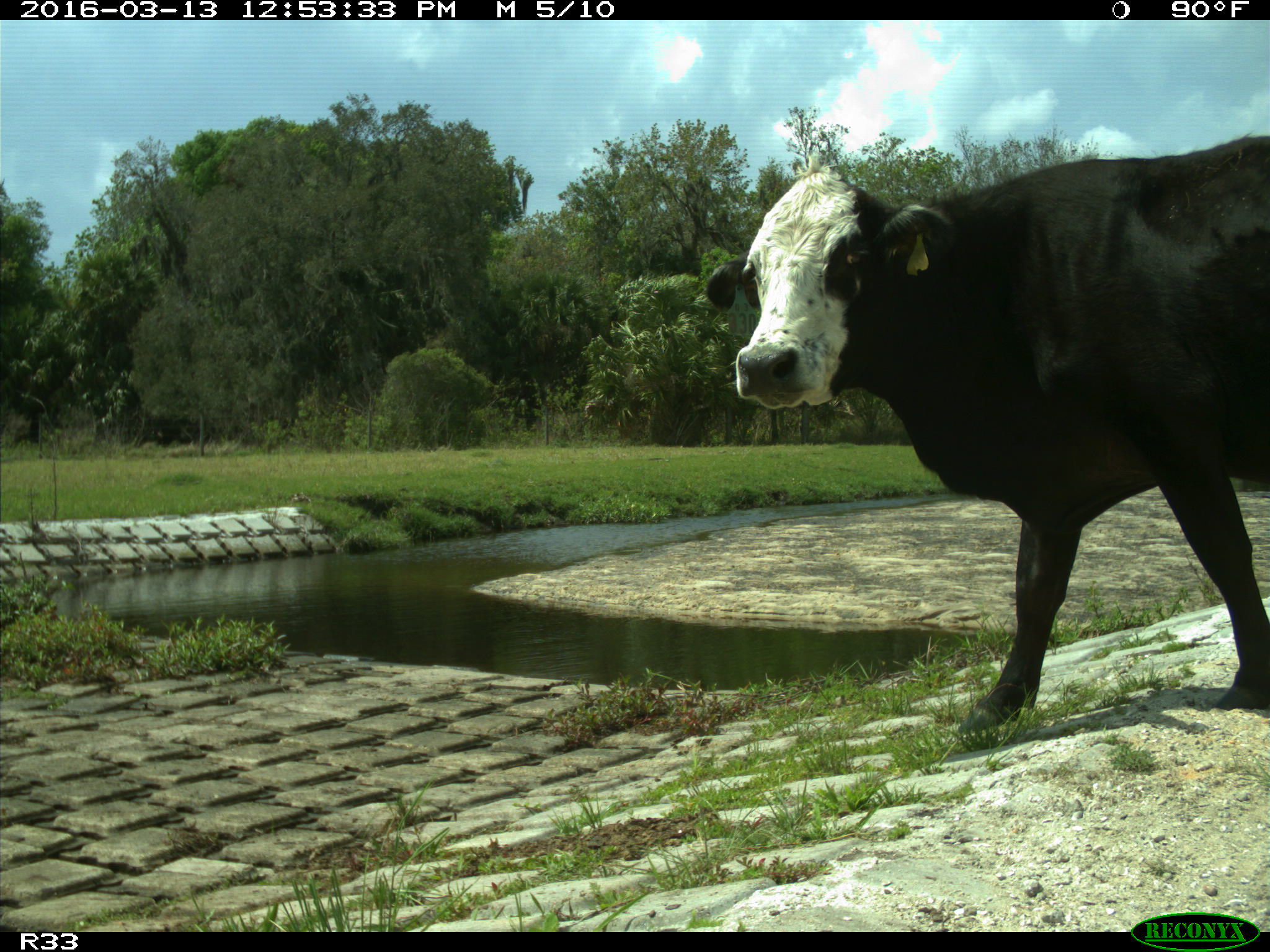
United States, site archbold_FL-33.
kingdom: Animalia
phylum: Chordata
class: Mammalia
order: Artiodactyla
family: Bovidae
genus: Bos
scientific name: Bos taurus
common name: domestic cow